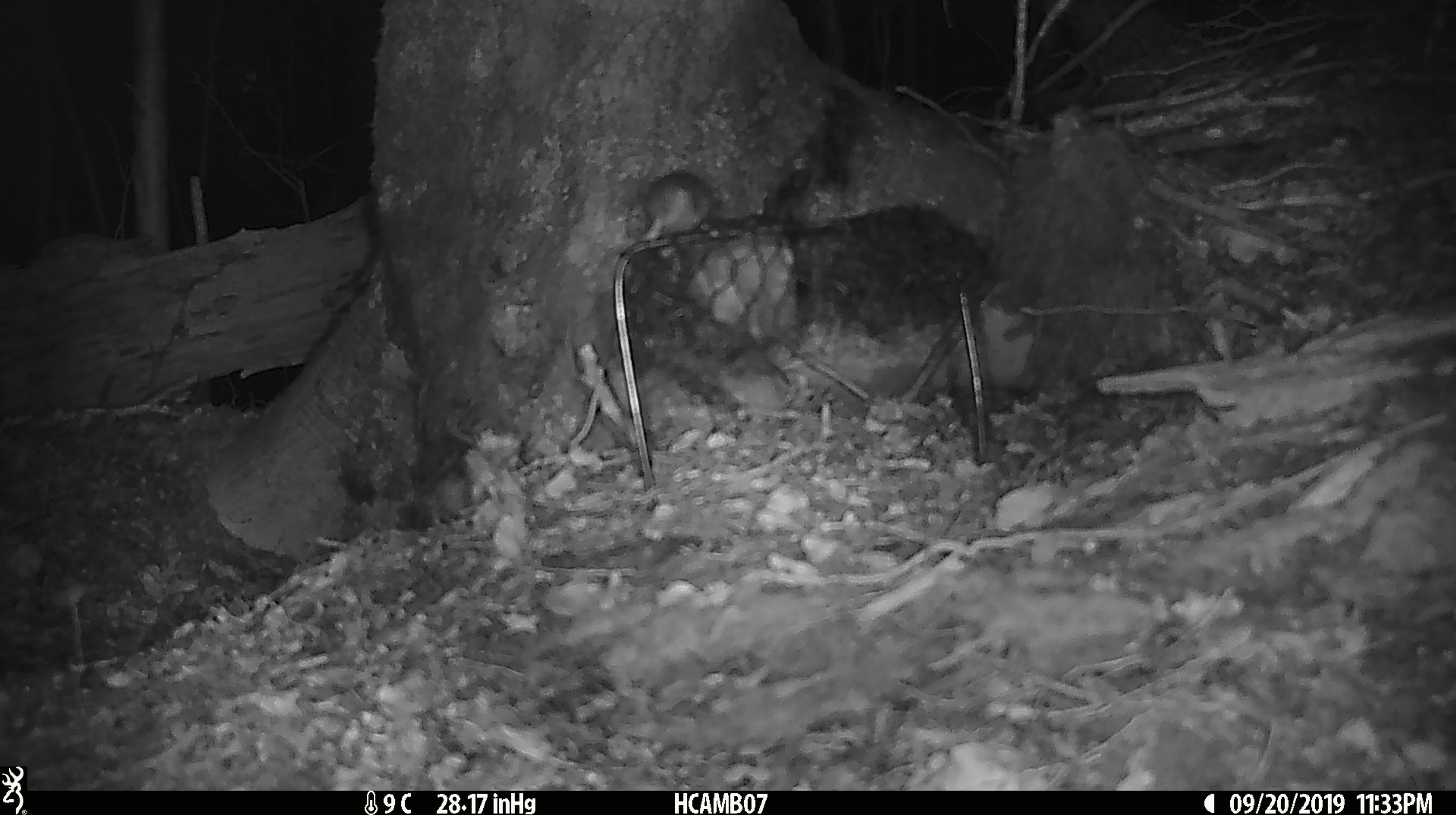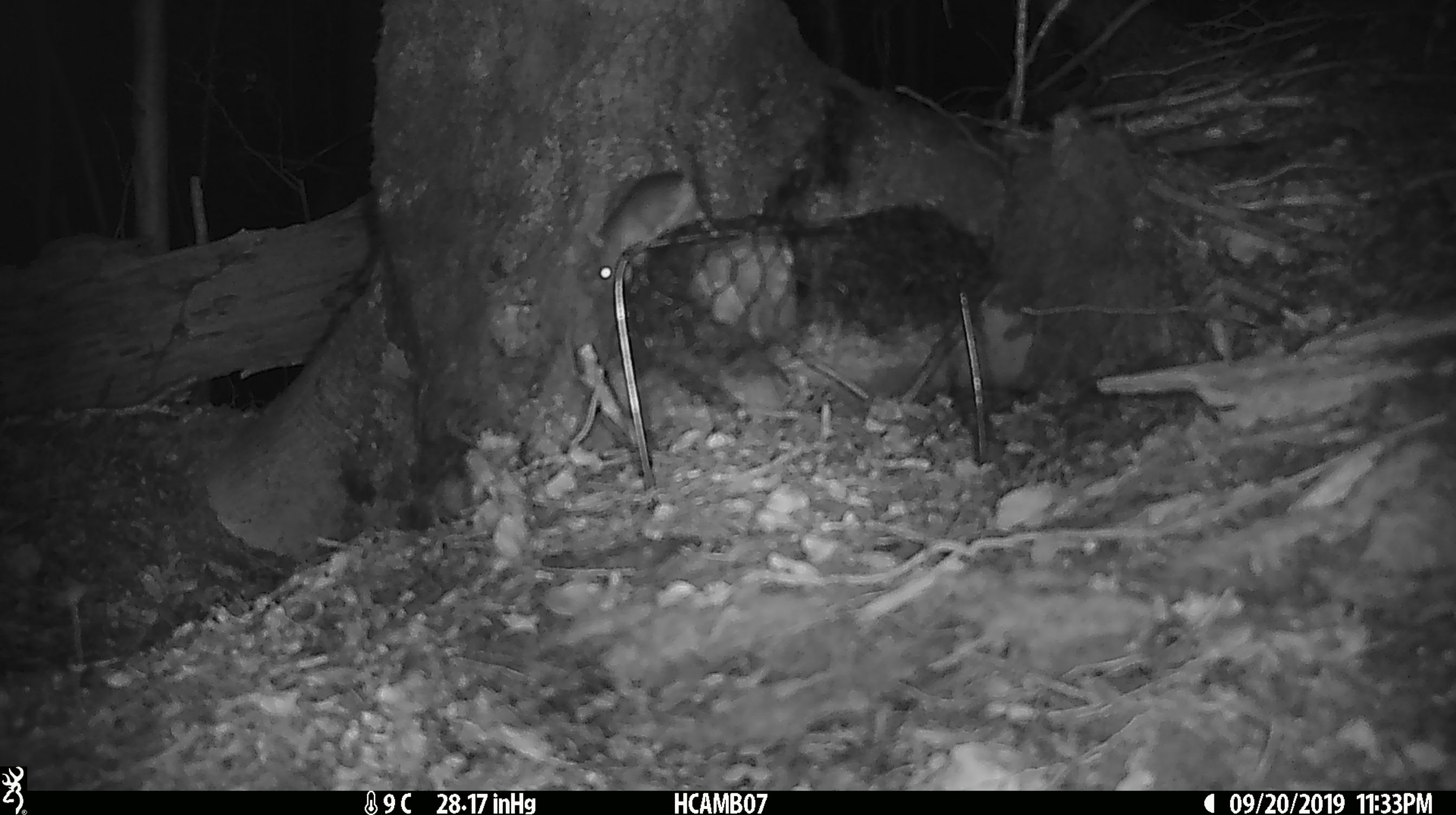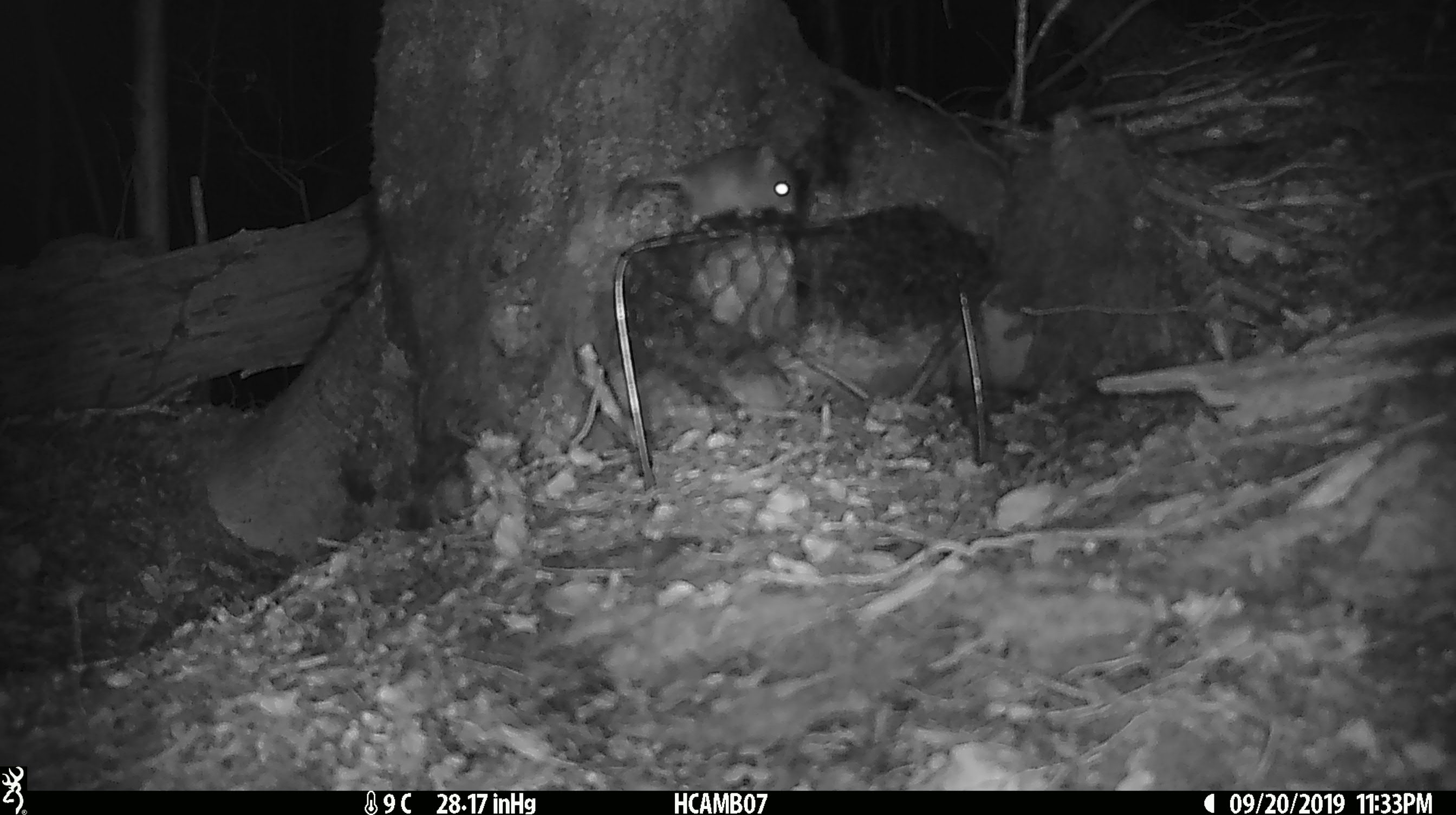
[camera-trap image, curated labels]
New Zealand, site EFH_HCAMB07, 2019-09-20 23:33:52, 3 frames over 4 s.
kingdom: Animalia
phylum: Chordata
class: Mammalia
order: Rodentia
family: Muridae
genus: Mus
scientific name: Mus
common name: mouse